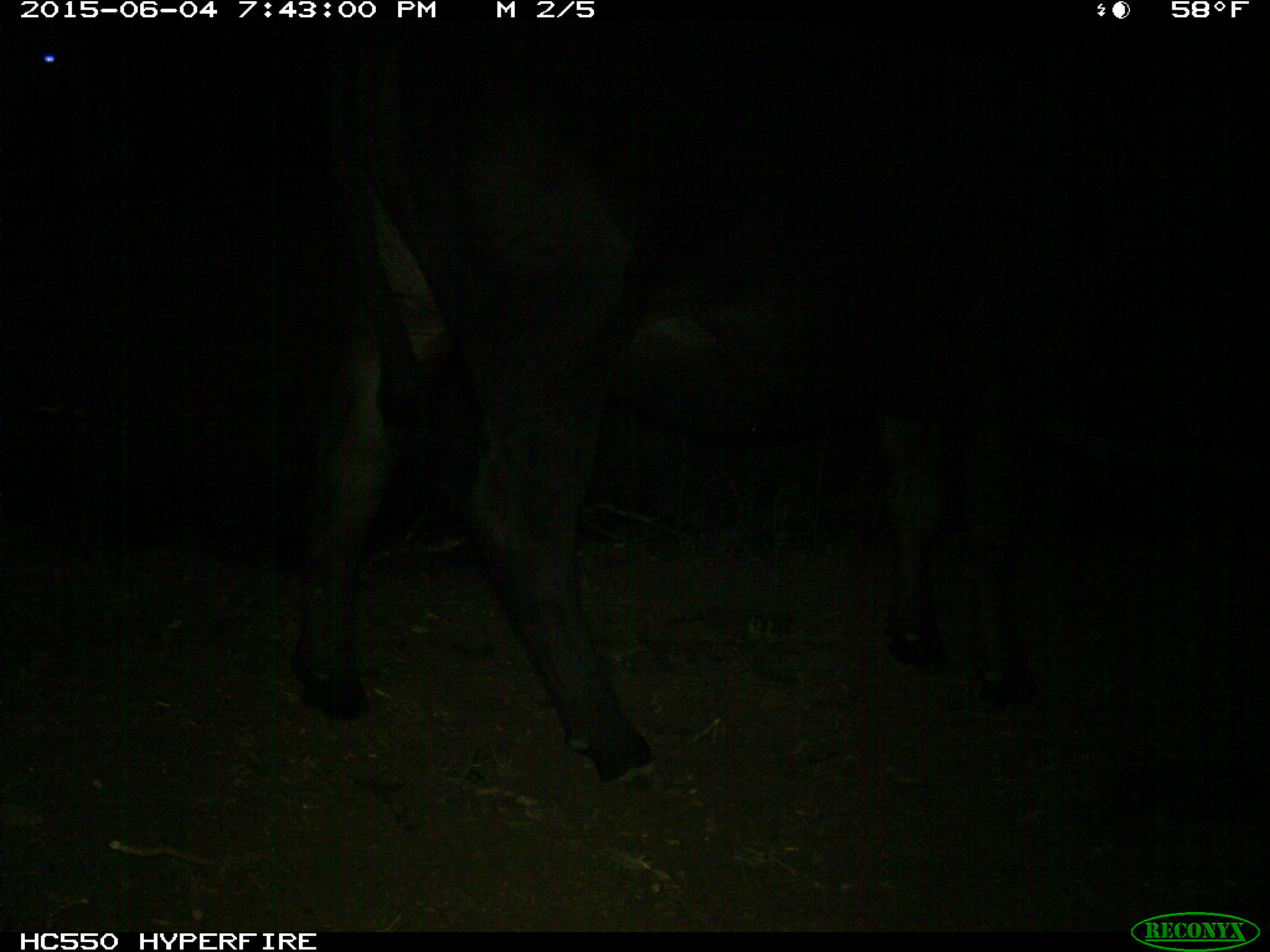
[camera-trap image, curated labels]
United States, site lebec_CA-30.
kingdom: Animalia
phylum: Chordata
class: Mammalia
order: Artiodactyla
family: Bovidae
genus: Bos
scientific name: Bos taurus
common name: domestic cow